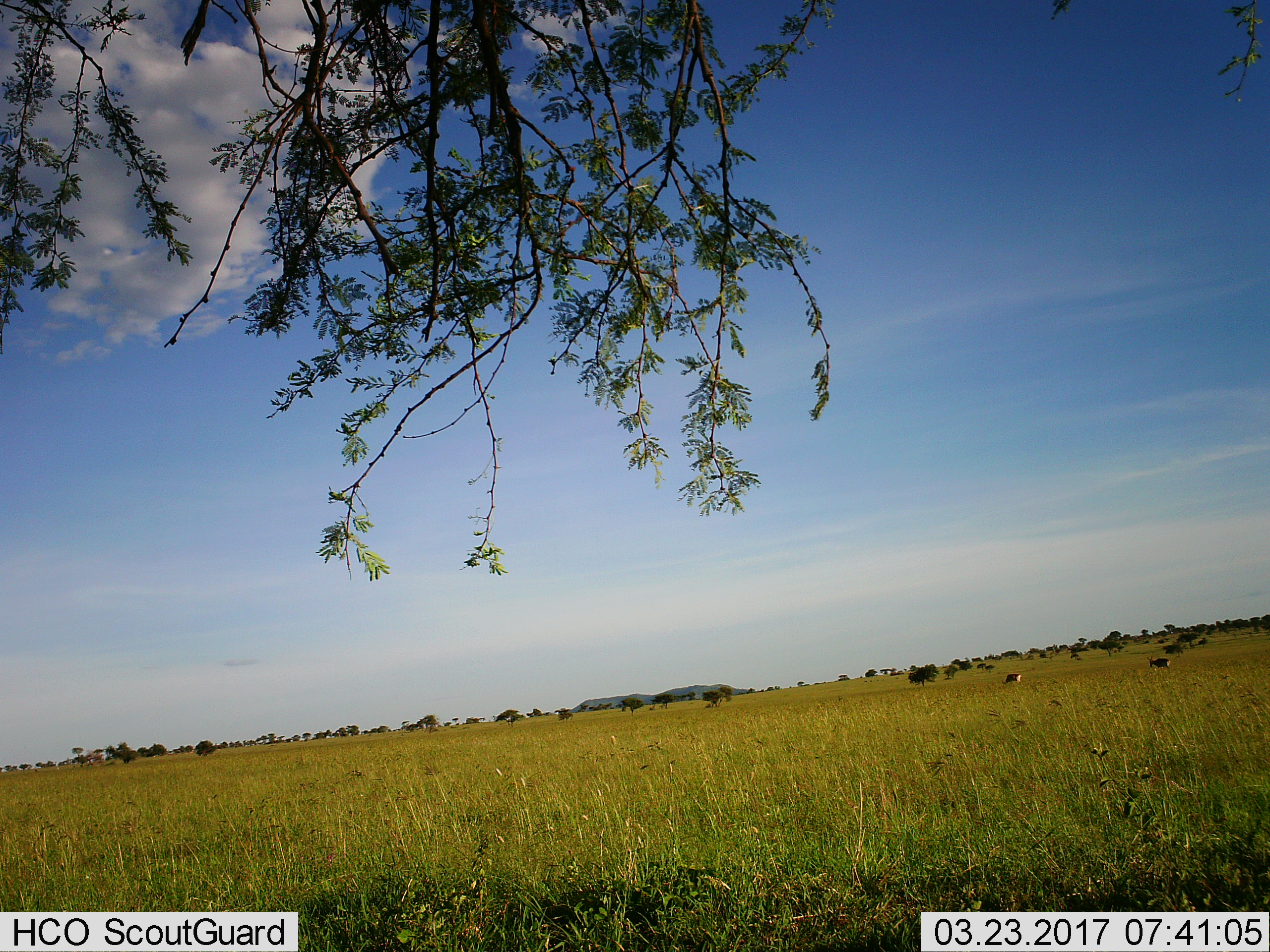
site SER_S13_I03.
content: unidentified animal